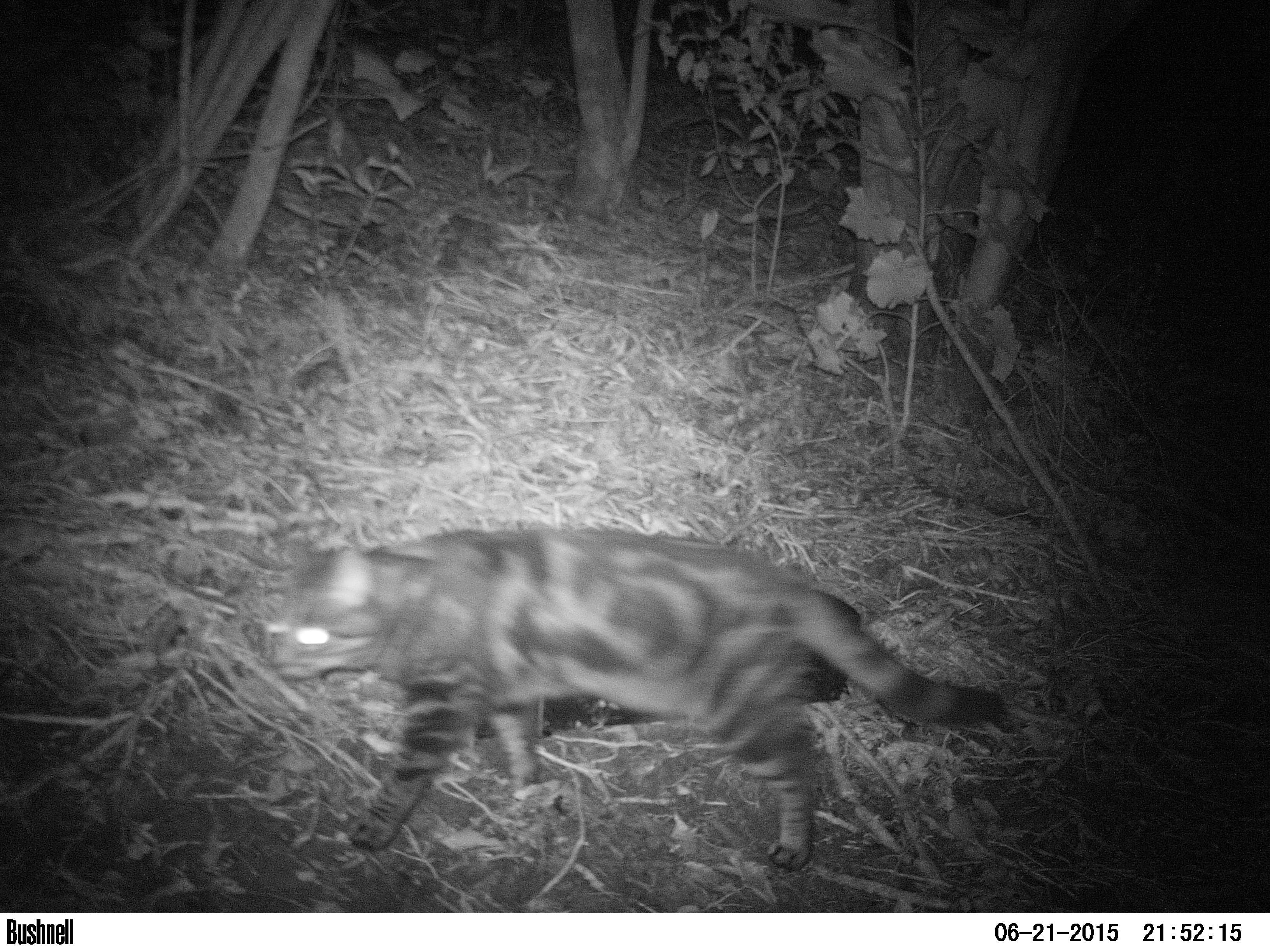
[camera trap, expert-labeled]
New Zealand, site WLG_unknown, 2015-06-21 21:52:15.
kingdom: Animalia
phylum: Chordata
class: Mammalia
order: Carnivora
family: Felidae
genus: Felis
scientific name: Felis catus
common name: domestic cat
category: cat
Cat (domestic cat) (Felis catus).